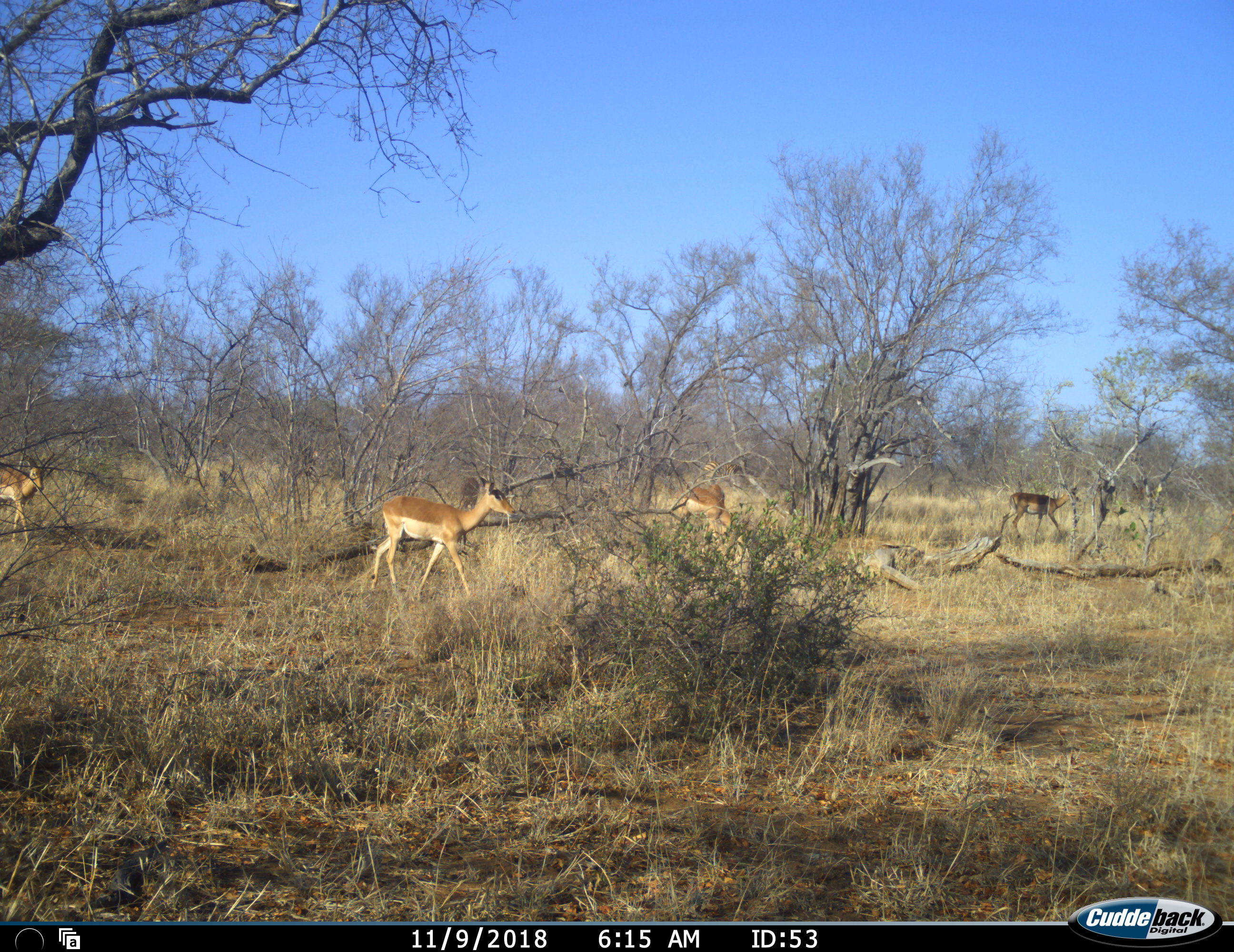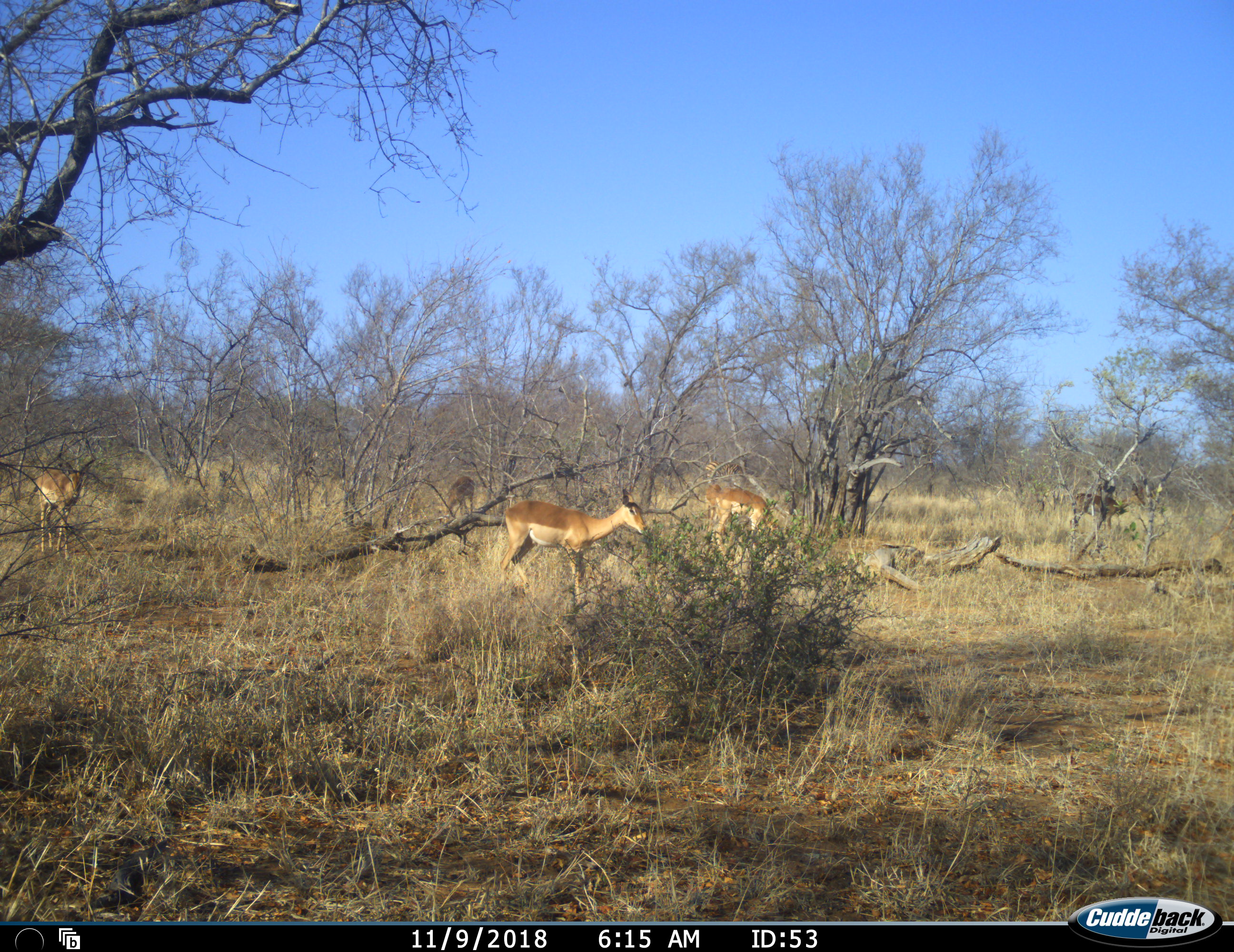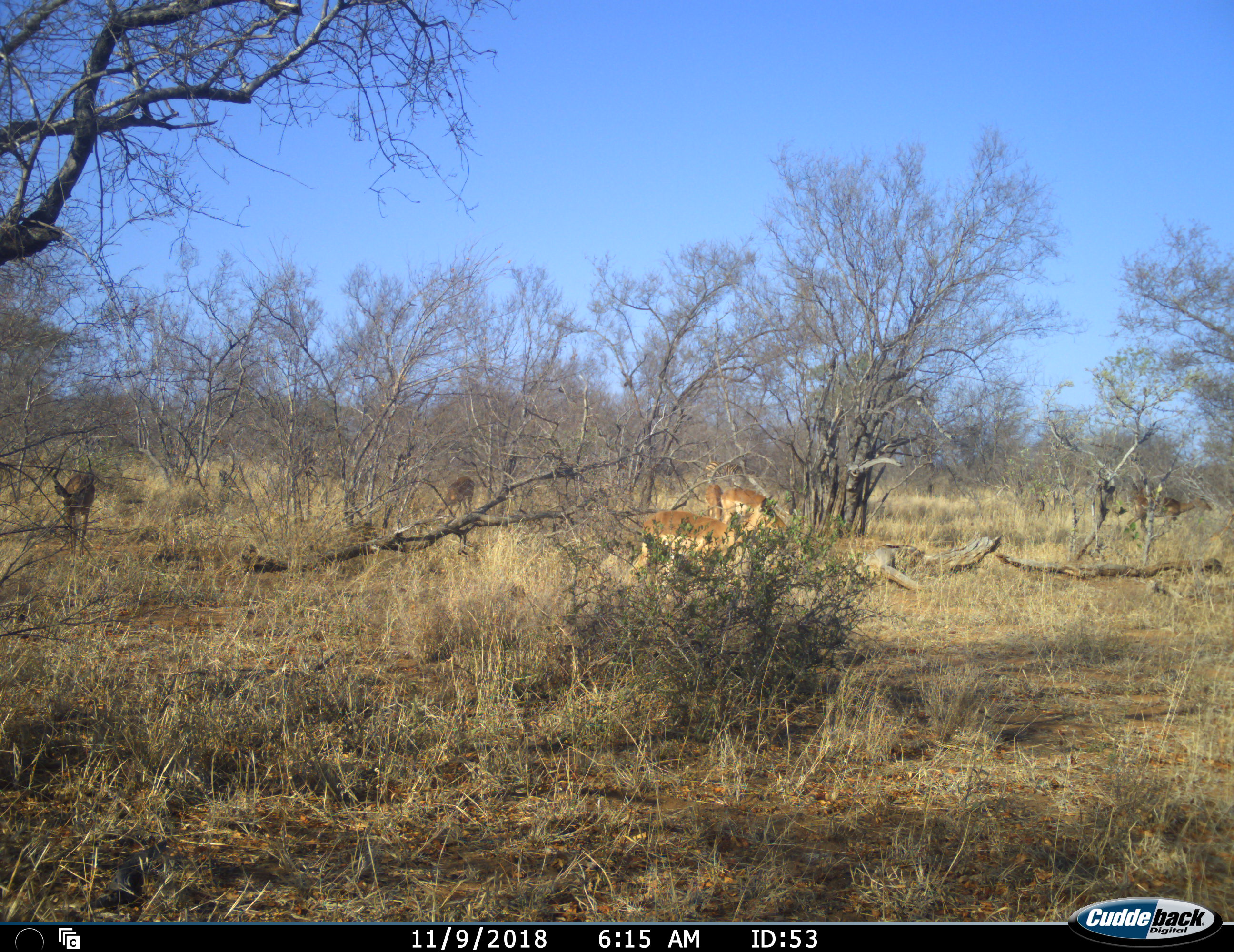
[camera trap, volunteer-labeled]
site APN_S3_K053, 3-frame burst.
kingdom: Animalia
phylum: Chordata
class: Mammalia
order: Artiodactyla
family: Bovidae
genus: Aepyceros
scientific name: Aepyceros melampus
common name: impala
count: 5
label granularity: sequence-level